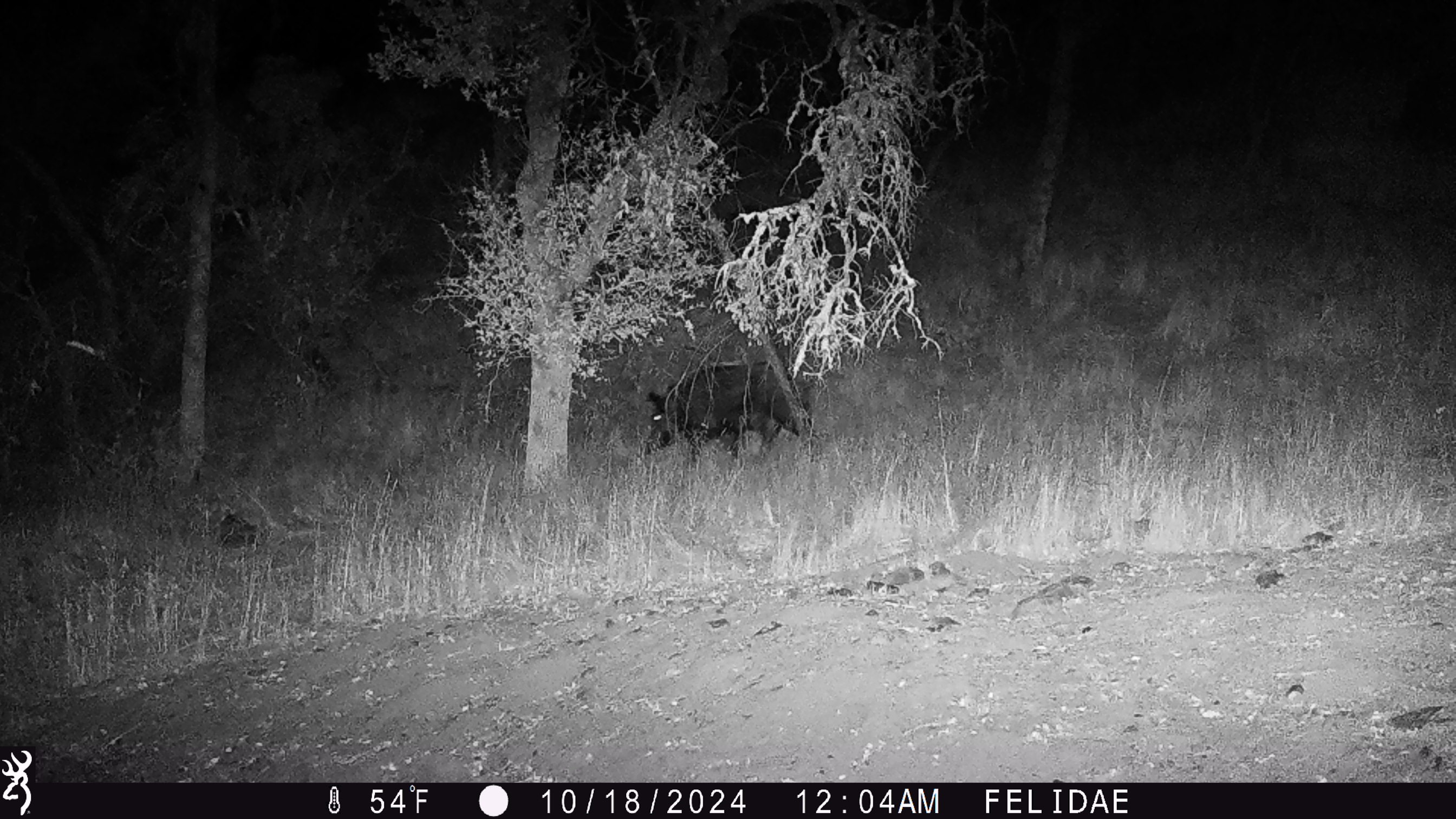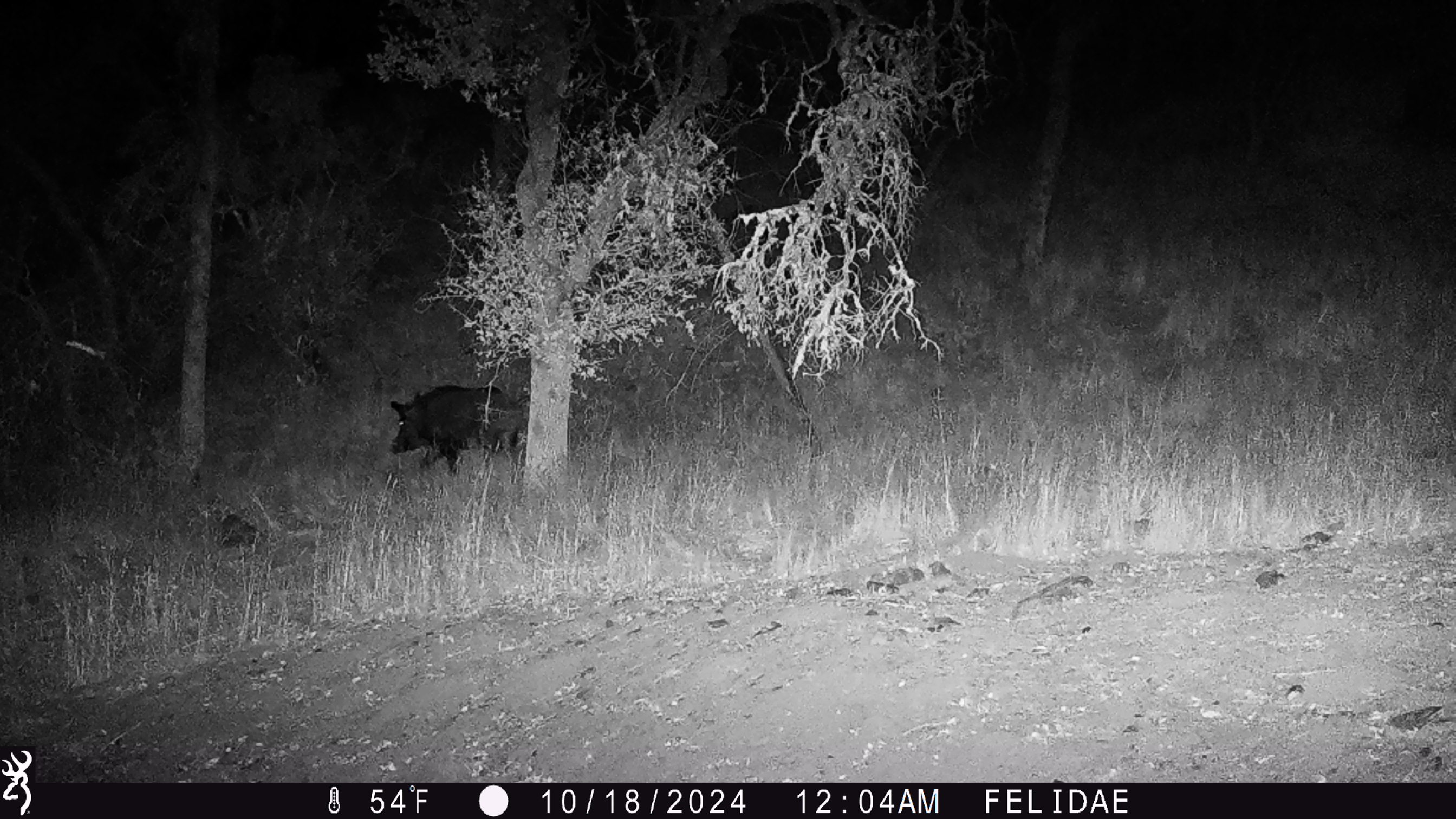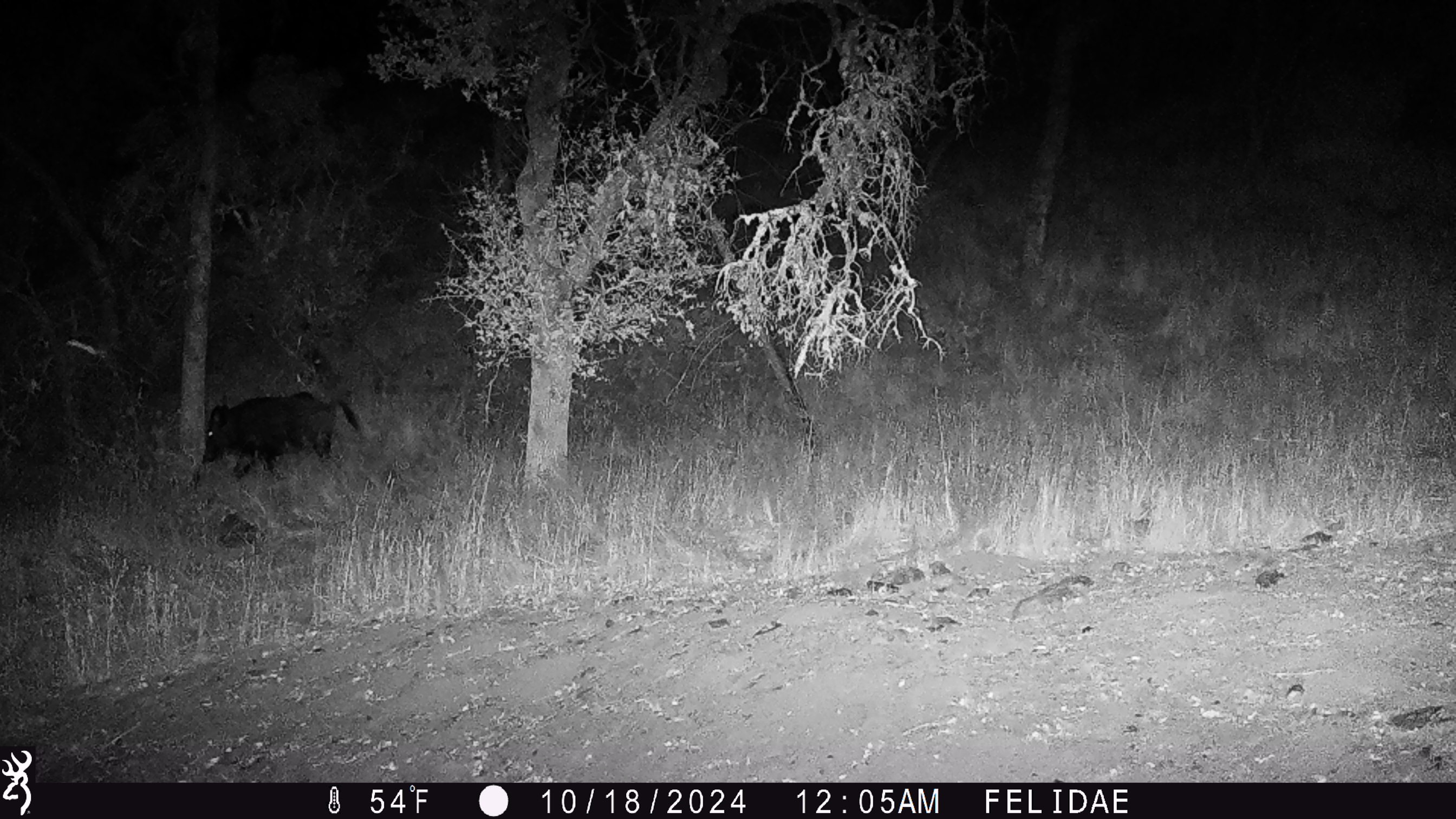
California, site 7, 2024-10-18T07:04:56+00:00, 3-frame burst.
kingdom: Animalia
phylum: Chordata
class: Mammalia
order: Artiodactyla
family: Suidae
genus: Sus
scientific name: Sus scrofa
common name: wild boar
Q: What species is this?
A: Wild boar (Sus scrofa).